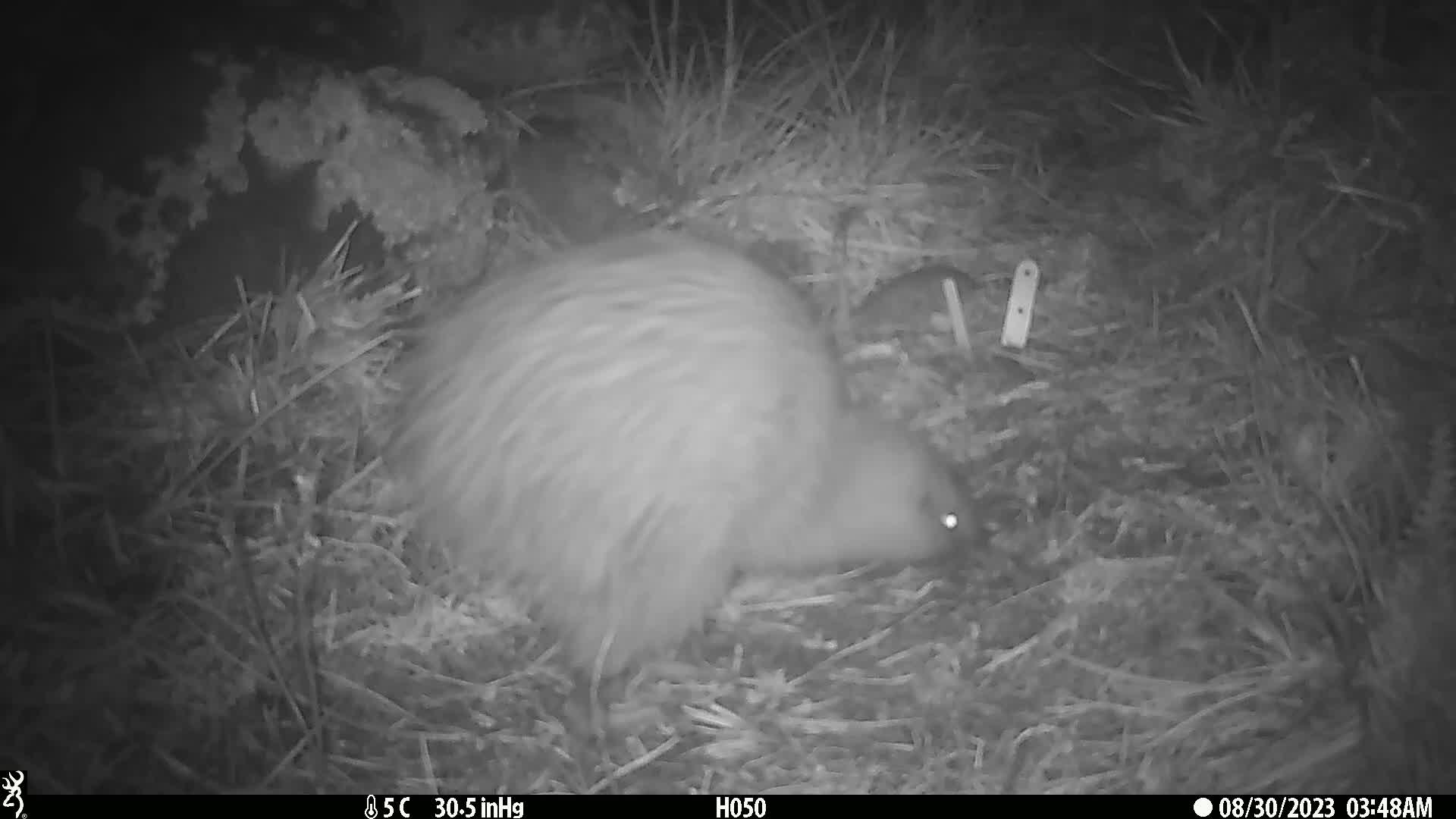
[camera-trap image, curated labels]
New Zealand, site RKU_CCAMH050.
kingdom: Animalia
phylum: Chordata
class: Aves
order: Apterygiformes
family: Apterygidae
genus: Apteryx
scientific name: Apteryx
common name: kiwi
Kiwi (Apteryx).